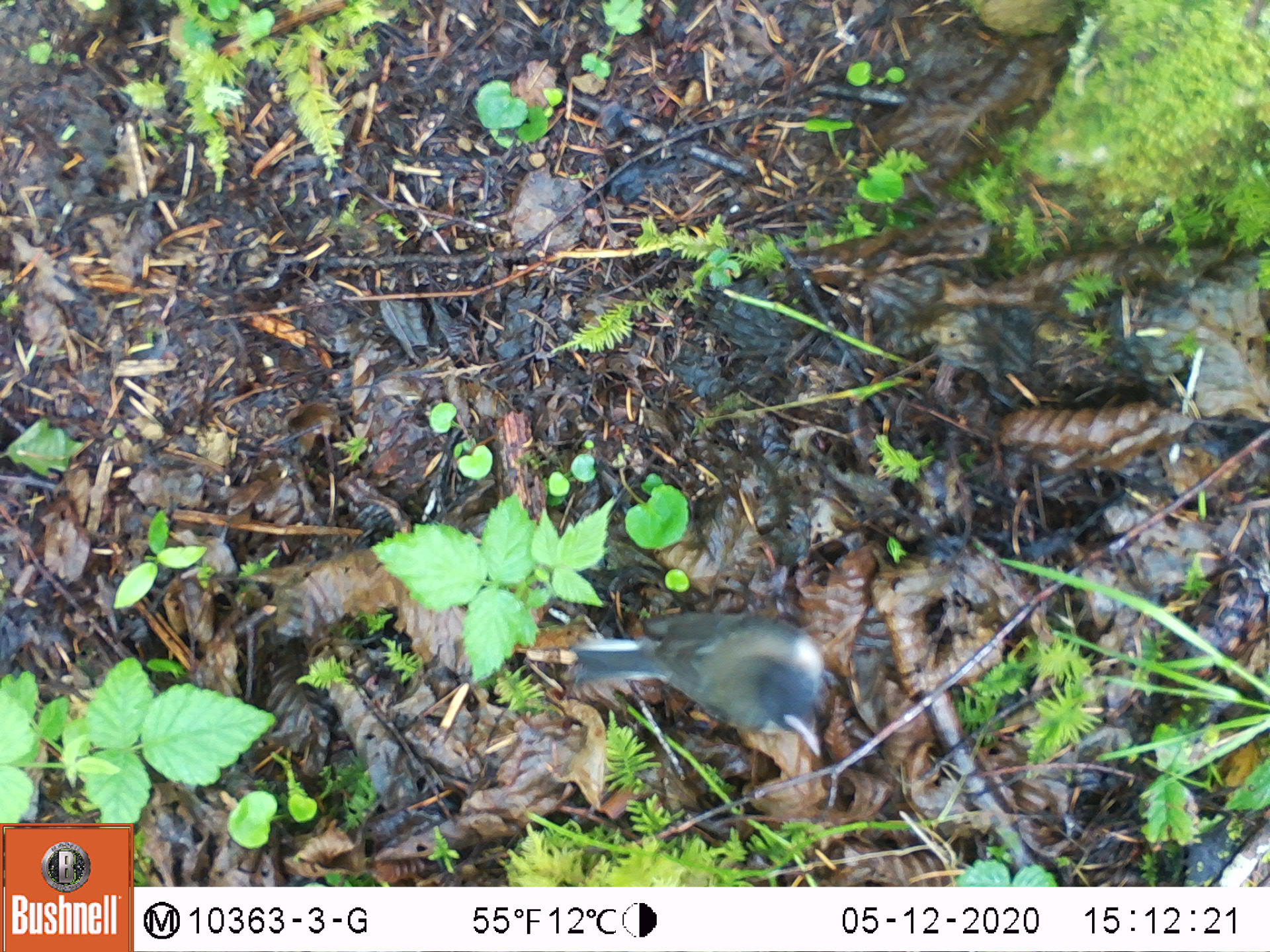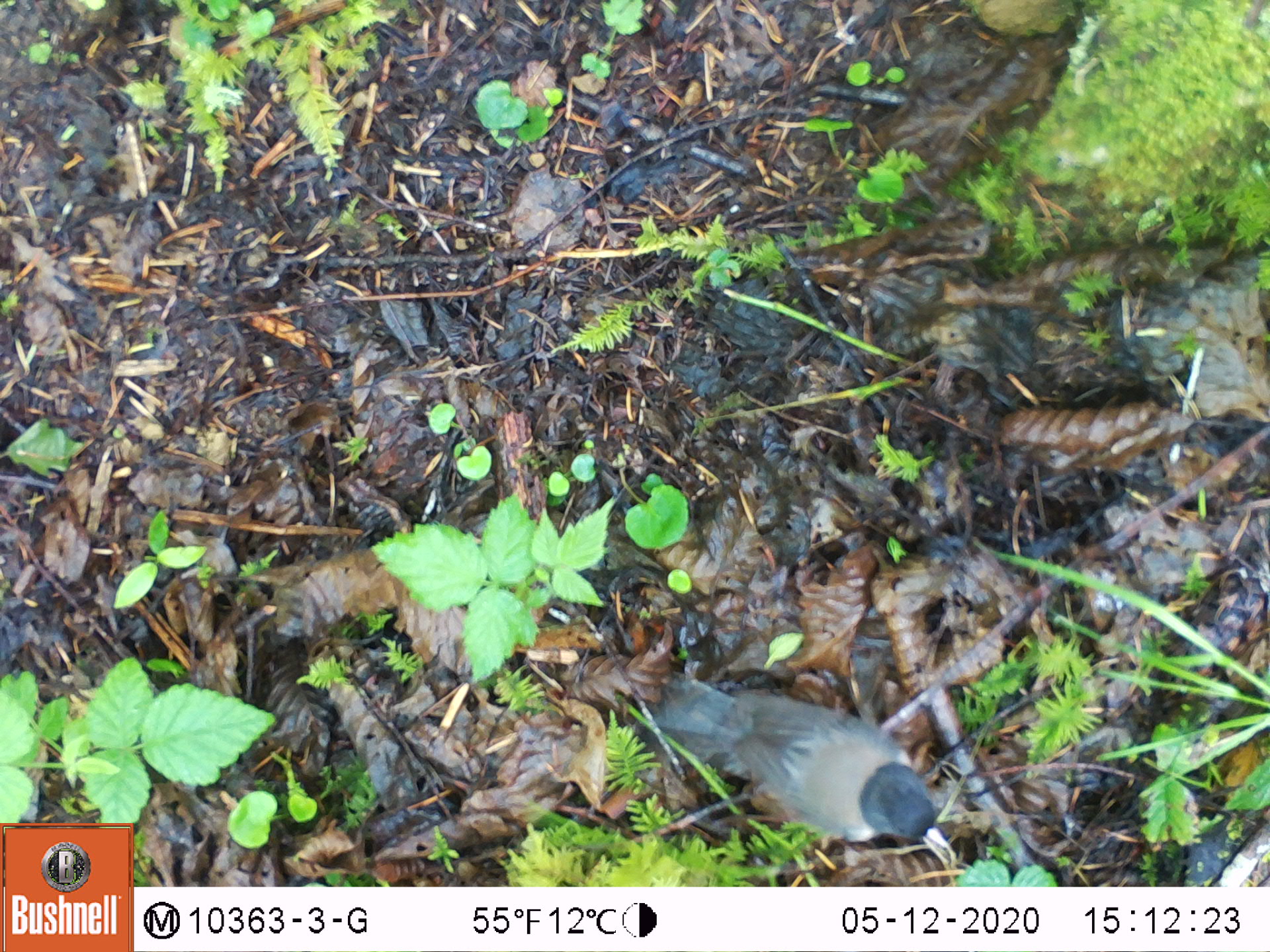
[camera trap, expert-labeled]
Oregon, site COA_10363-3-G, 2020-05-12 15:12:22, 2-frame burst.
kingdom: Animalia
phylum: Chordata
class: Aves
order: Passeriformes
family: Passerellidae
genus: Junco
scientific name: Junco hyemalis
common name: dark-eyed junco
Dark-eyed junco (Junco hyemalis).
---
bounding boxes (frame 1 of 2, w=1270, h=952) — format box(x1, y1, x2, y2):
dark-eyed junco: box(563, 607, 830, 760)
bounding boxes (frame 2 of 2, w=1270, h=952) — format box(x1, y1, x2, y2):
dark-eyed junco: box(654, 673, 955, 860)